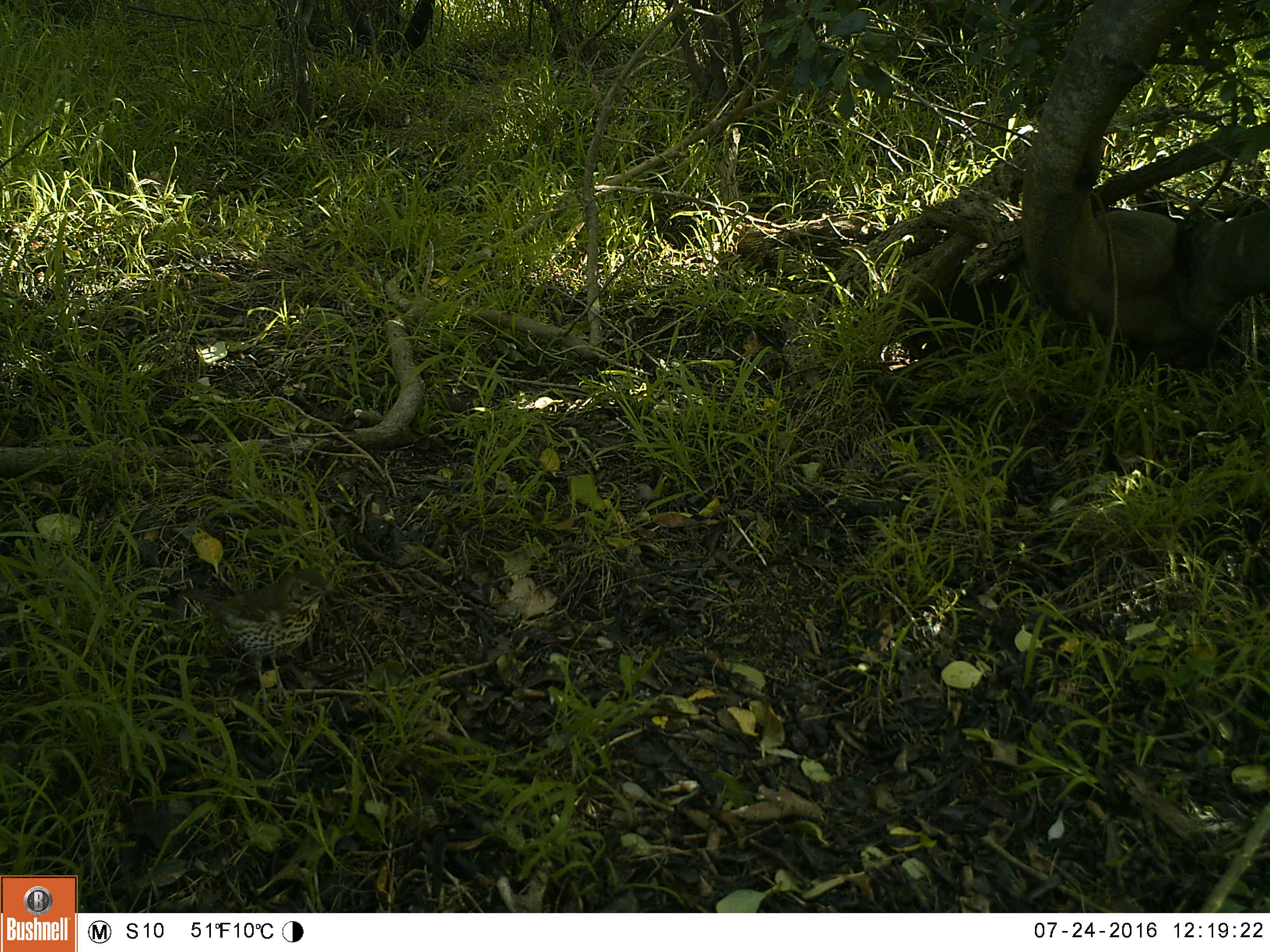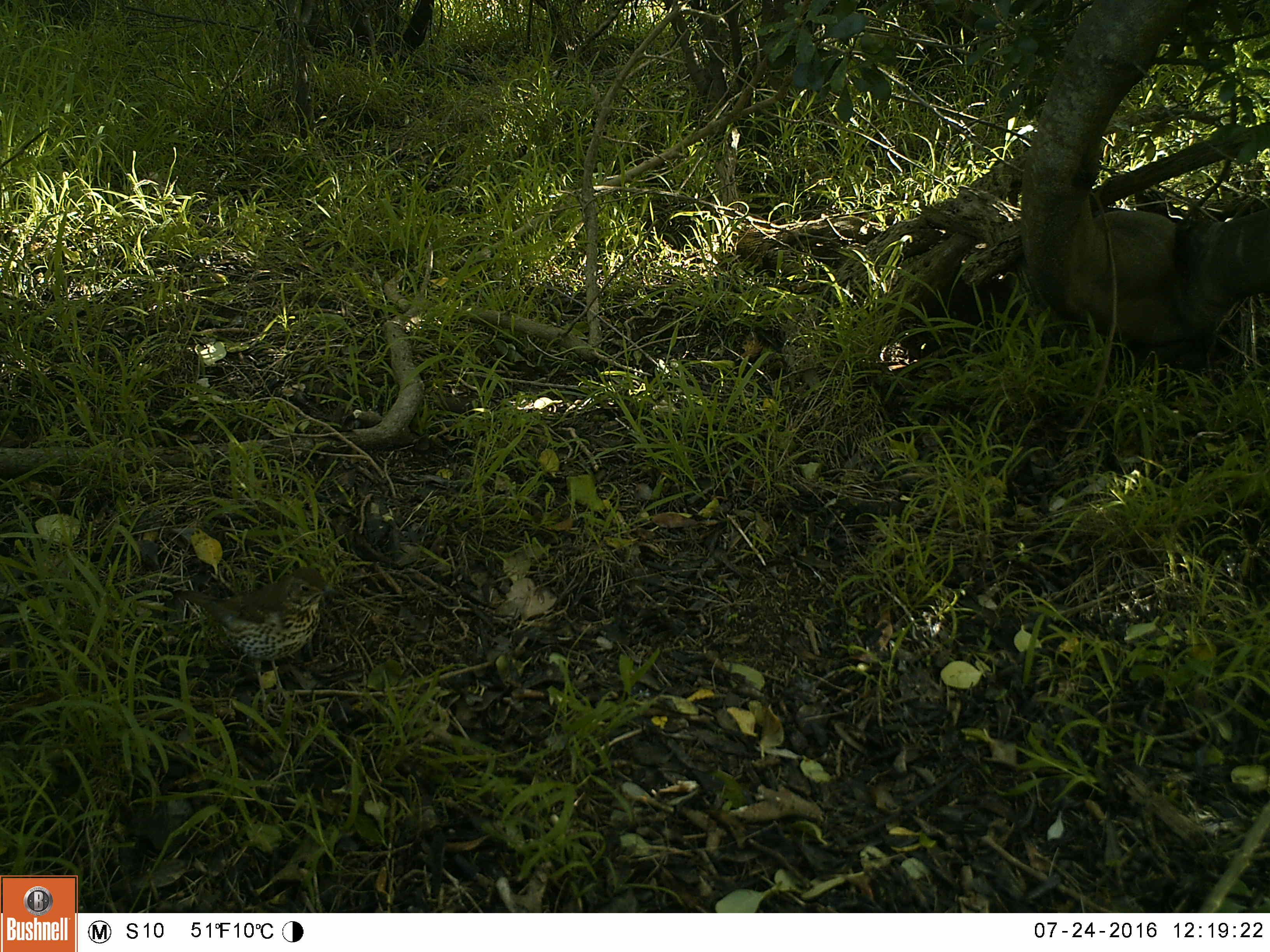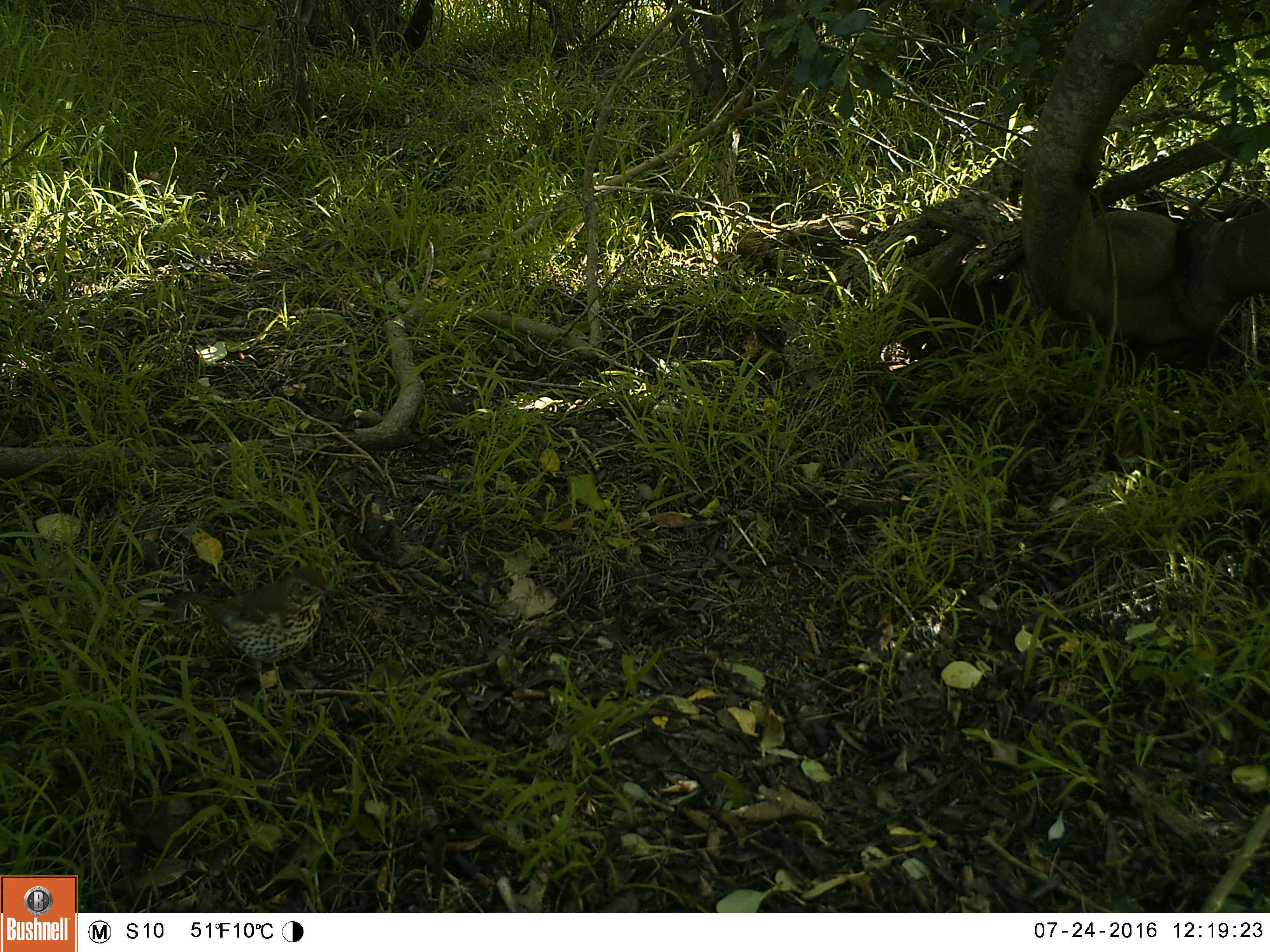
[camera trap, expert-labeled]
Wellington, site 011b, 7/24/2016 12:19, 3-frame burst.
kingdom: Animalia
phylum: Chordata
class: Aves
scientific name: Aves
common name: bird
Bird (Aves).